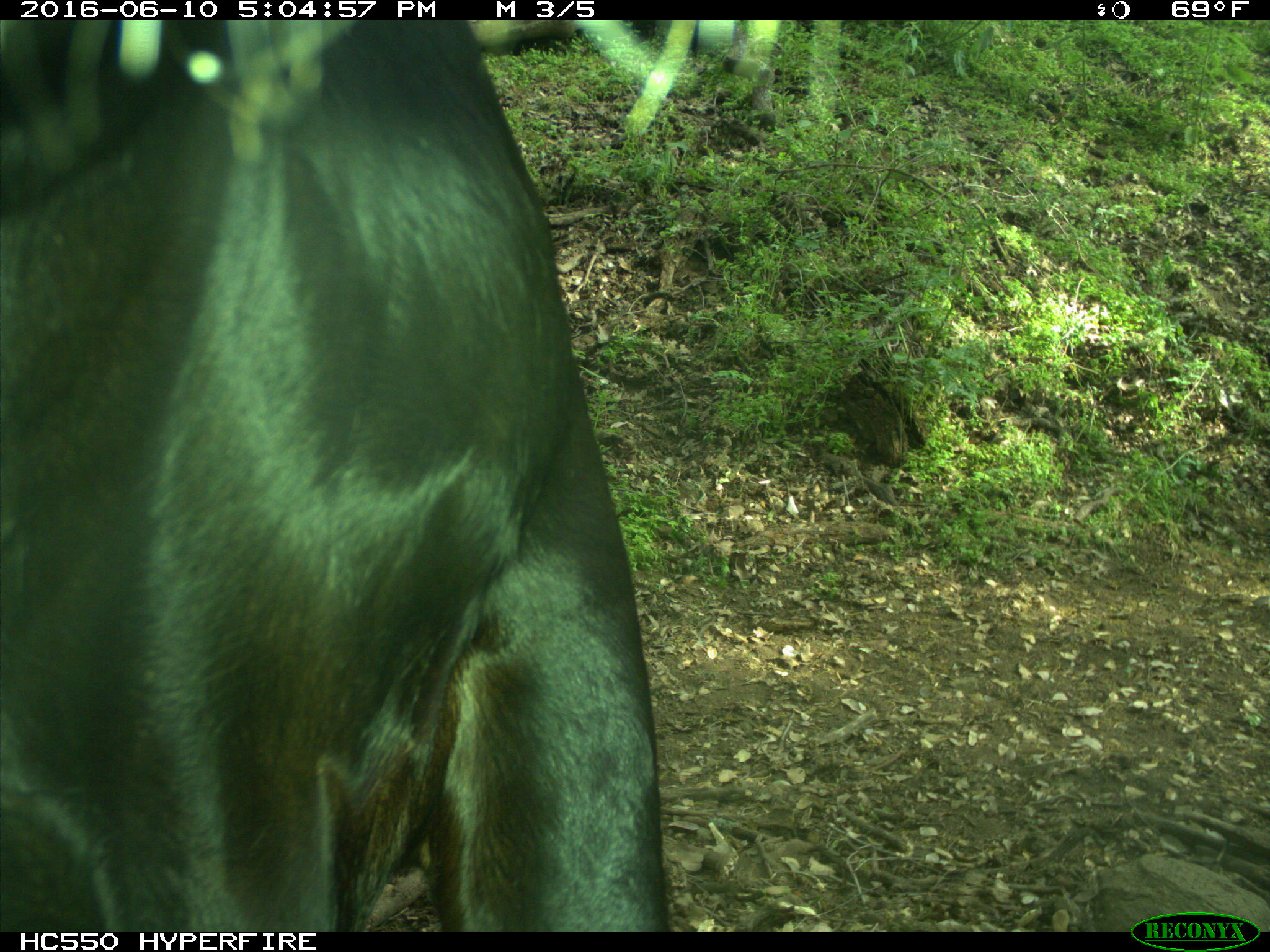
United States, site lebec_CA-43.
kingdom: Animalia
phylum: Chordata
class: Mammalia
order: Artiodactyla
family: Bovidae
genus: Bos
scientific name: Bos taurus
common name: domestic cow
Bos taurus (domestic cow).